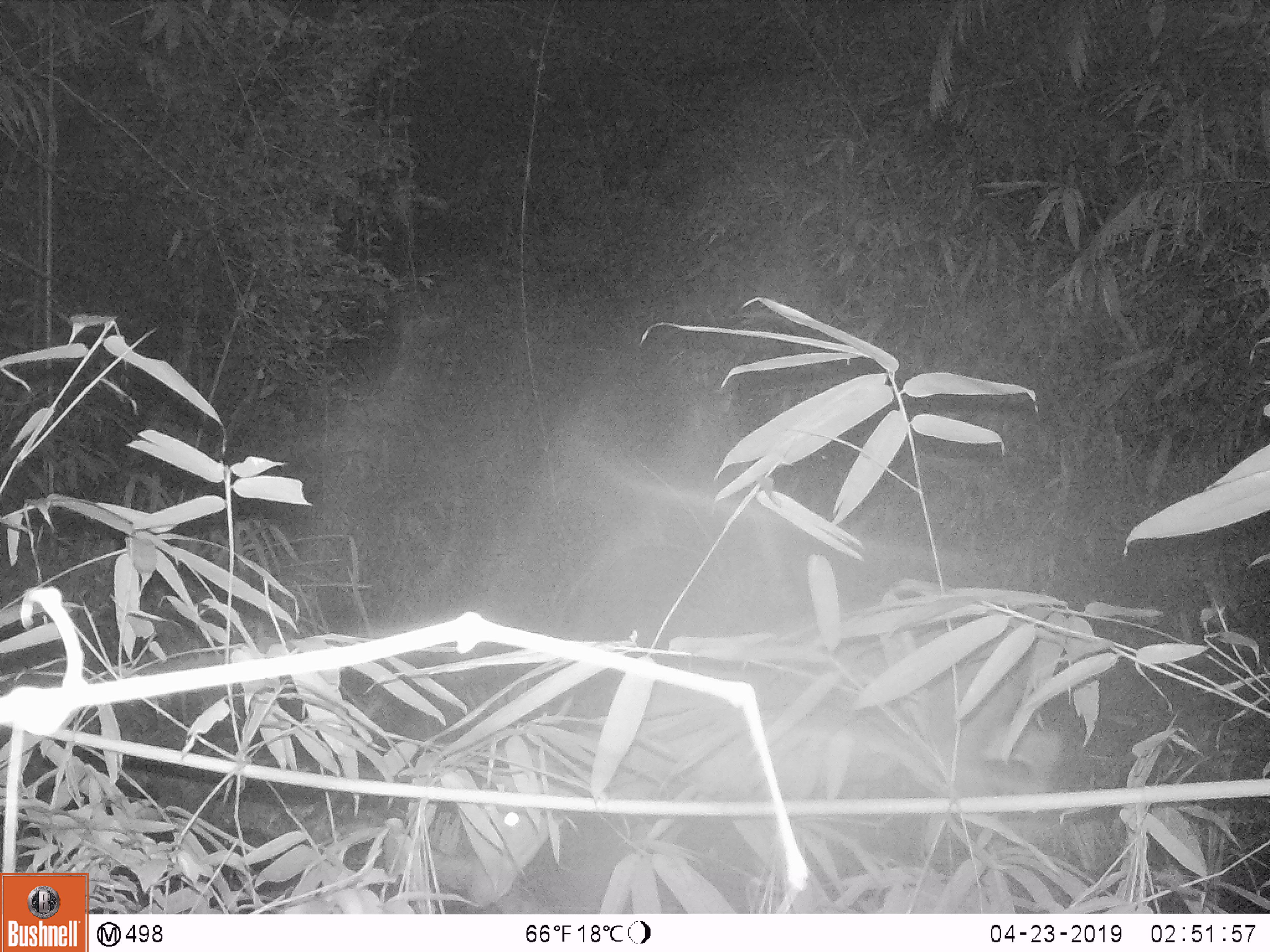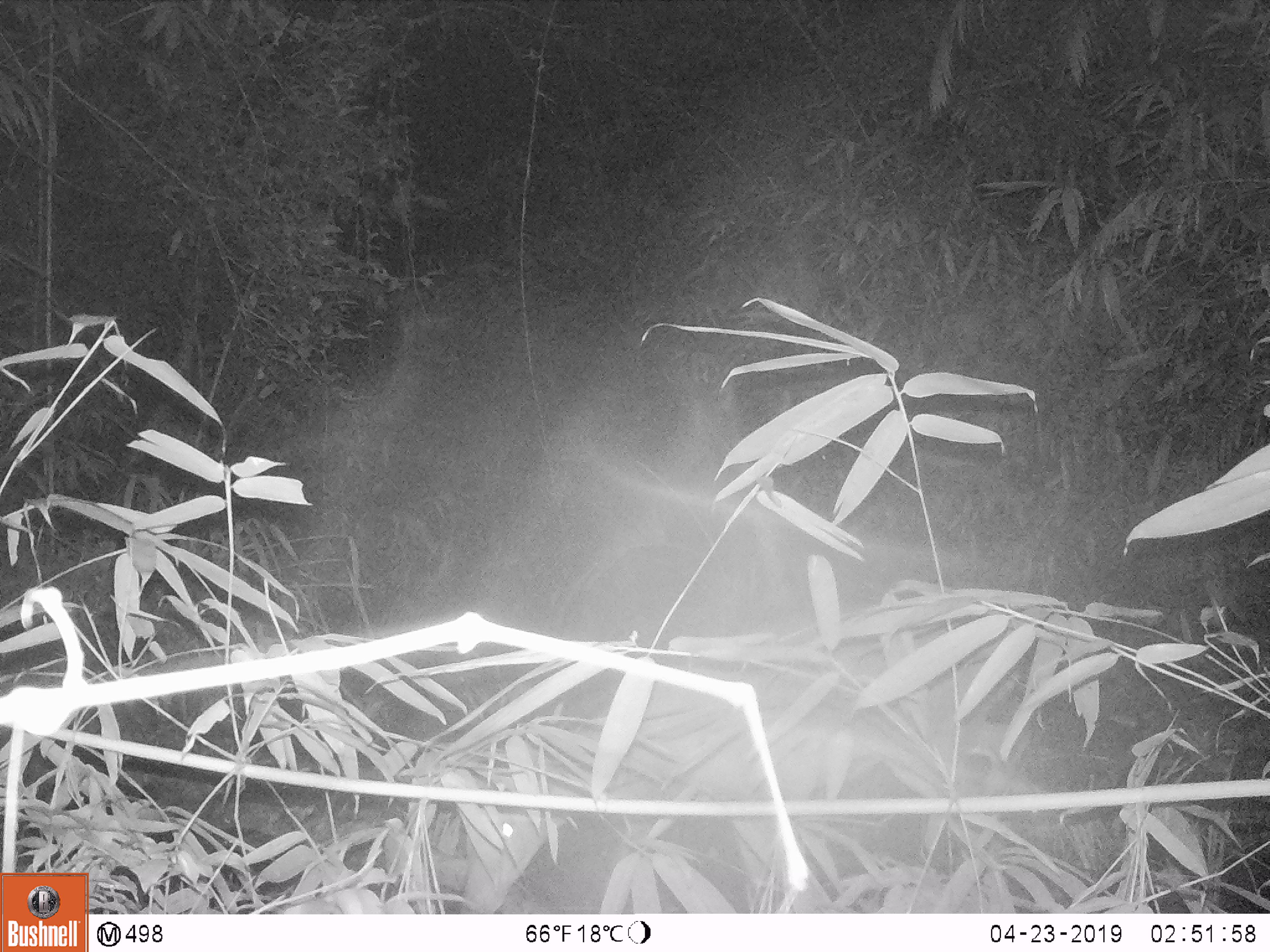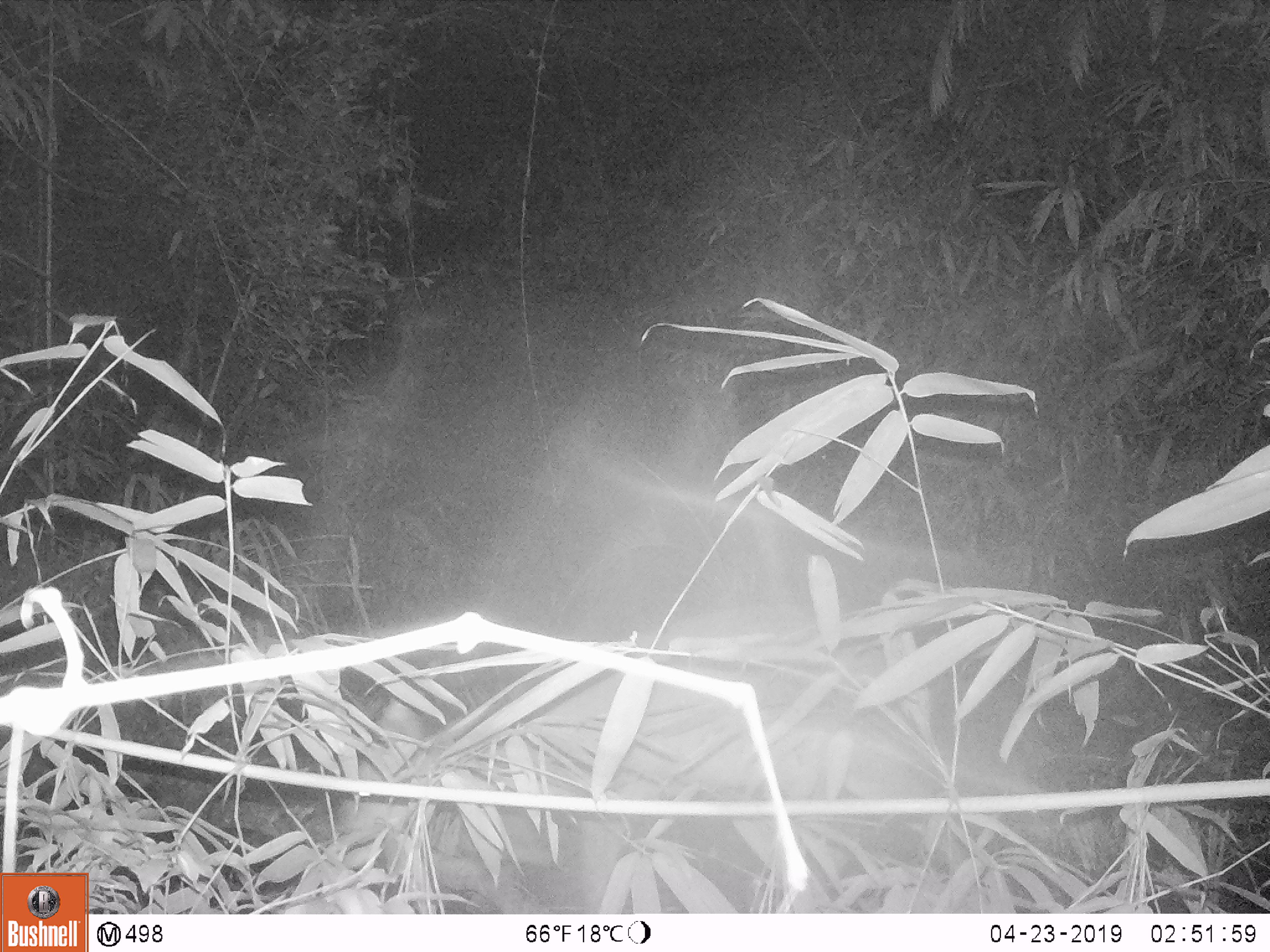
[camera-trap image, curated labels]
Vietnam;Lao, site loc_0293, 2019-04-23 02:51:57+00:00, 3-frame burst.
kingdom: Animalia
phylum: Chordata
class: Mammalia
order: Artiodactyla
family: Cervidae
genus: Muntiacus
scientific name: Muntiacus vuquangensis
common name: large-antlered muntjac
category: large antlered muntjac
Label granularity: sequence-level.